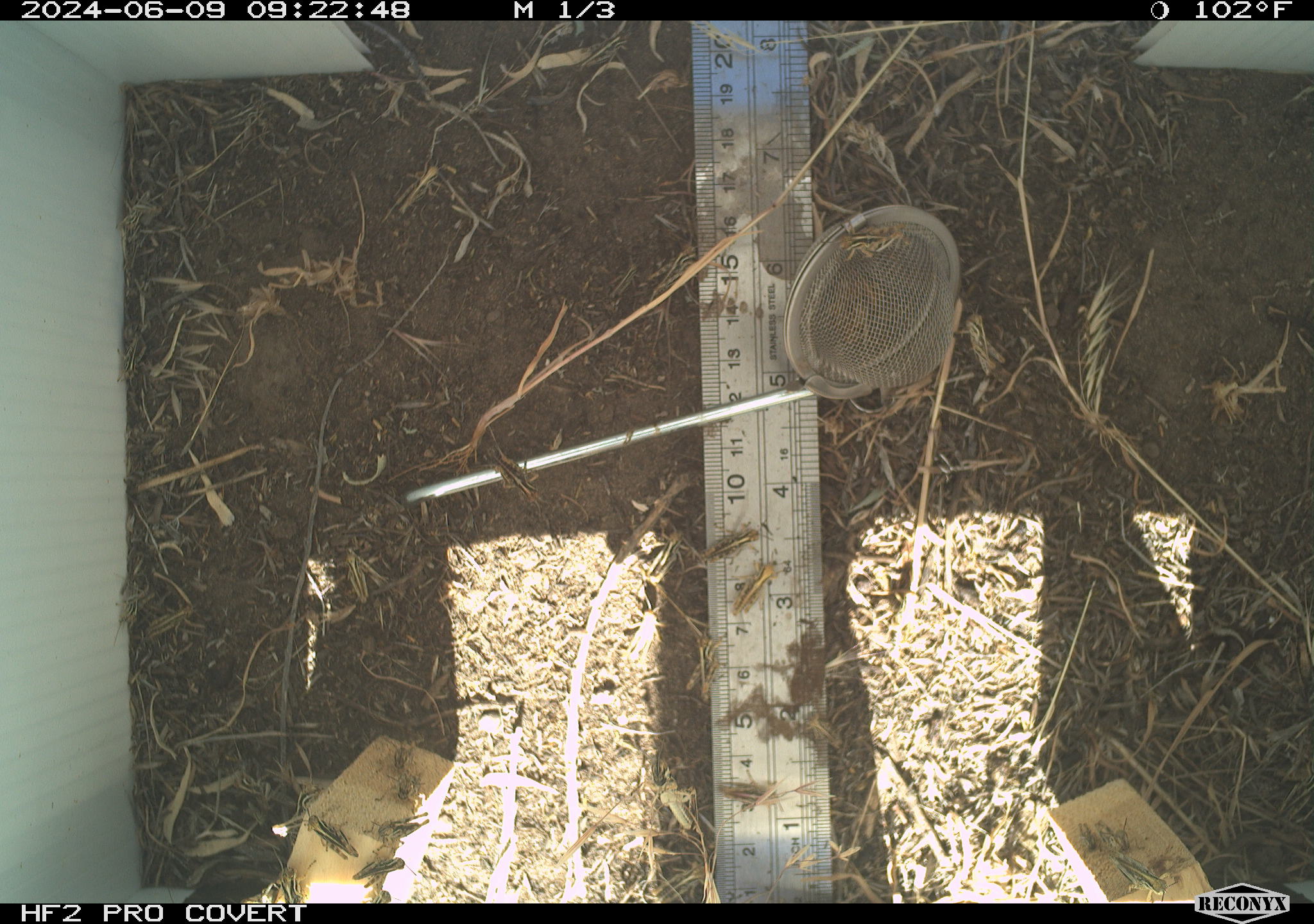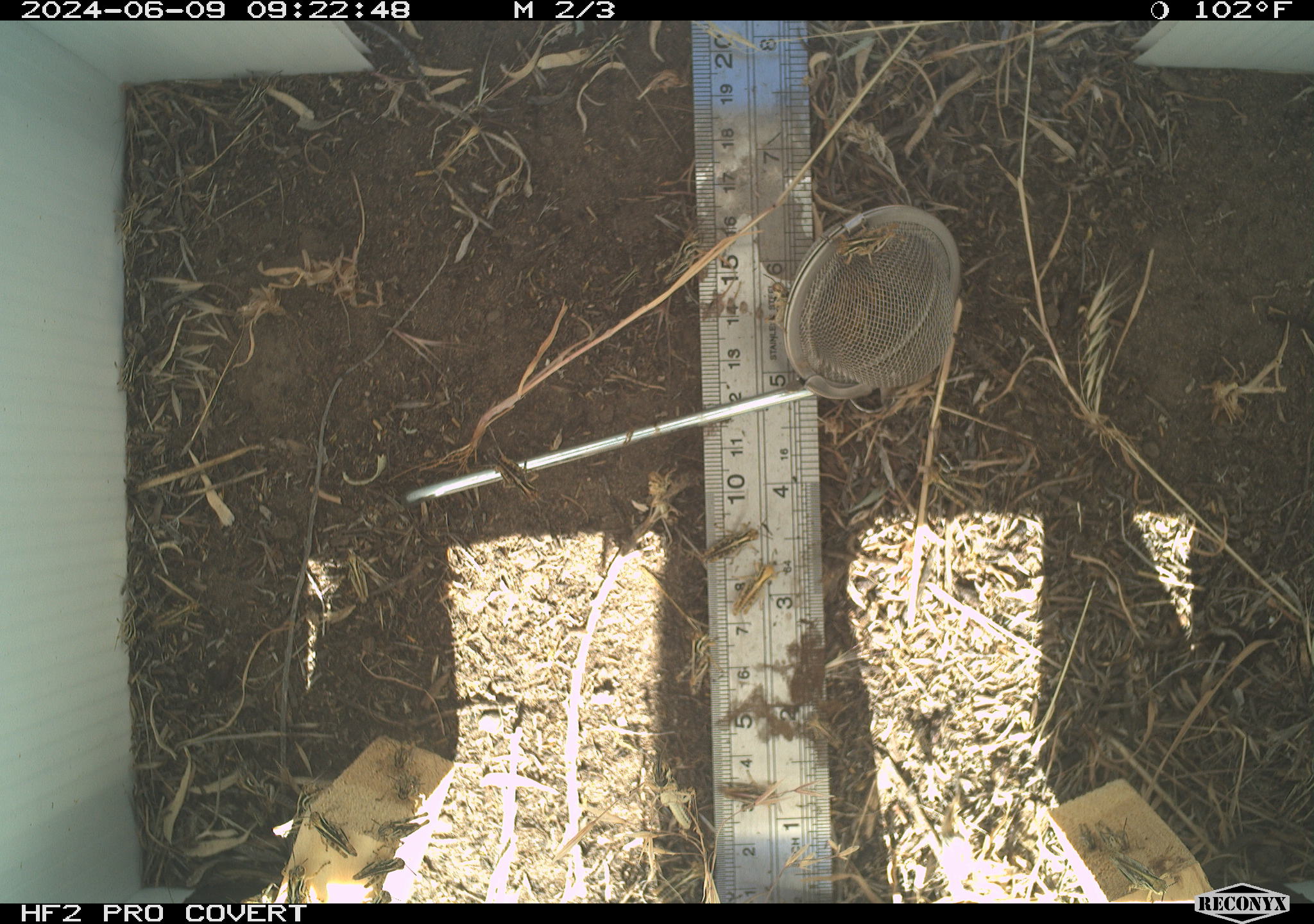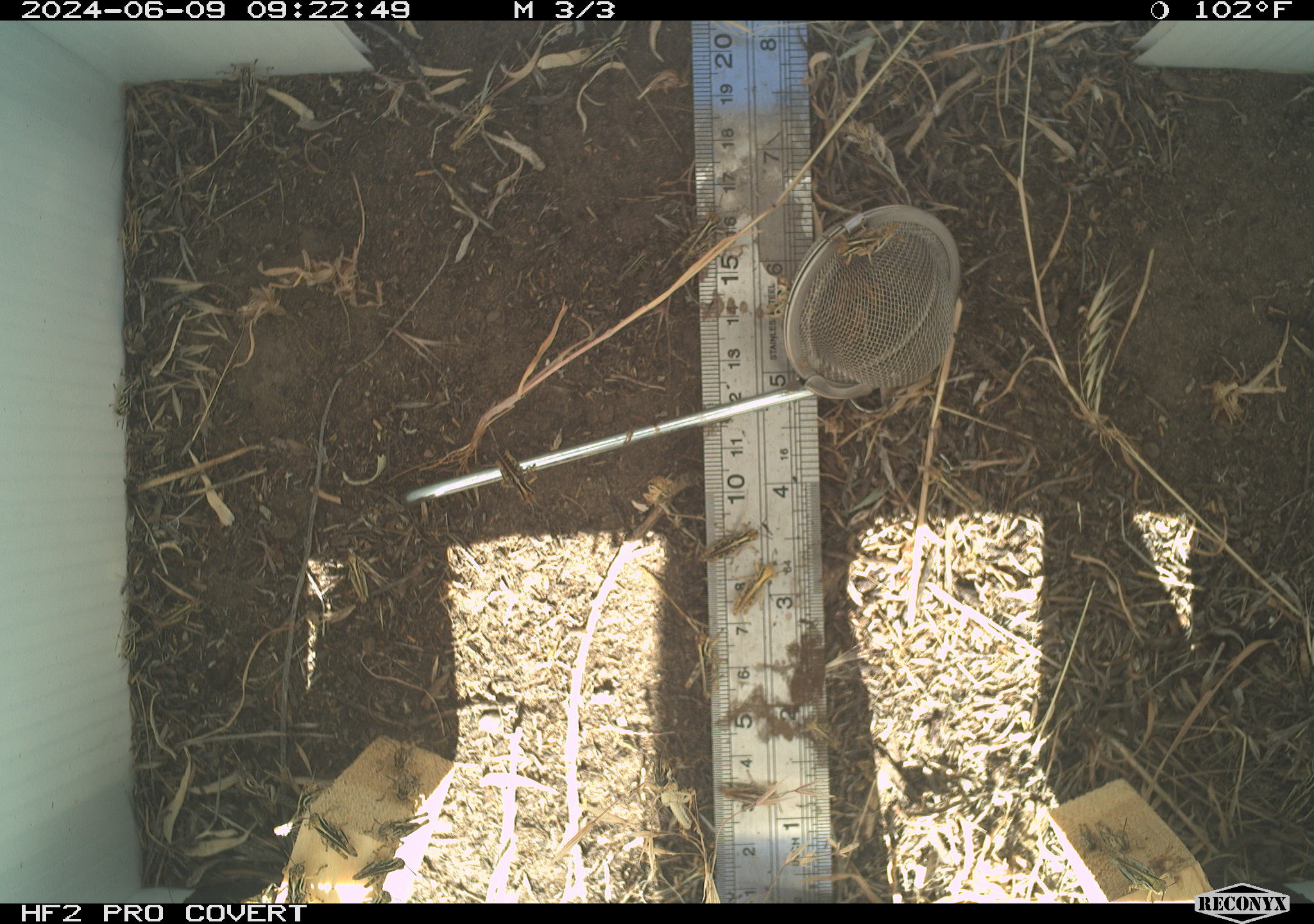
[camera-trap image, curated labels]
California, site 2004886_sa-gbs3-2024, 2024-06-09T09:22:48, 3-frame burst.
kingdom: Animalia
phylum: Arthropoda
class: Insecta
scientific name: Insecta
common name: insect